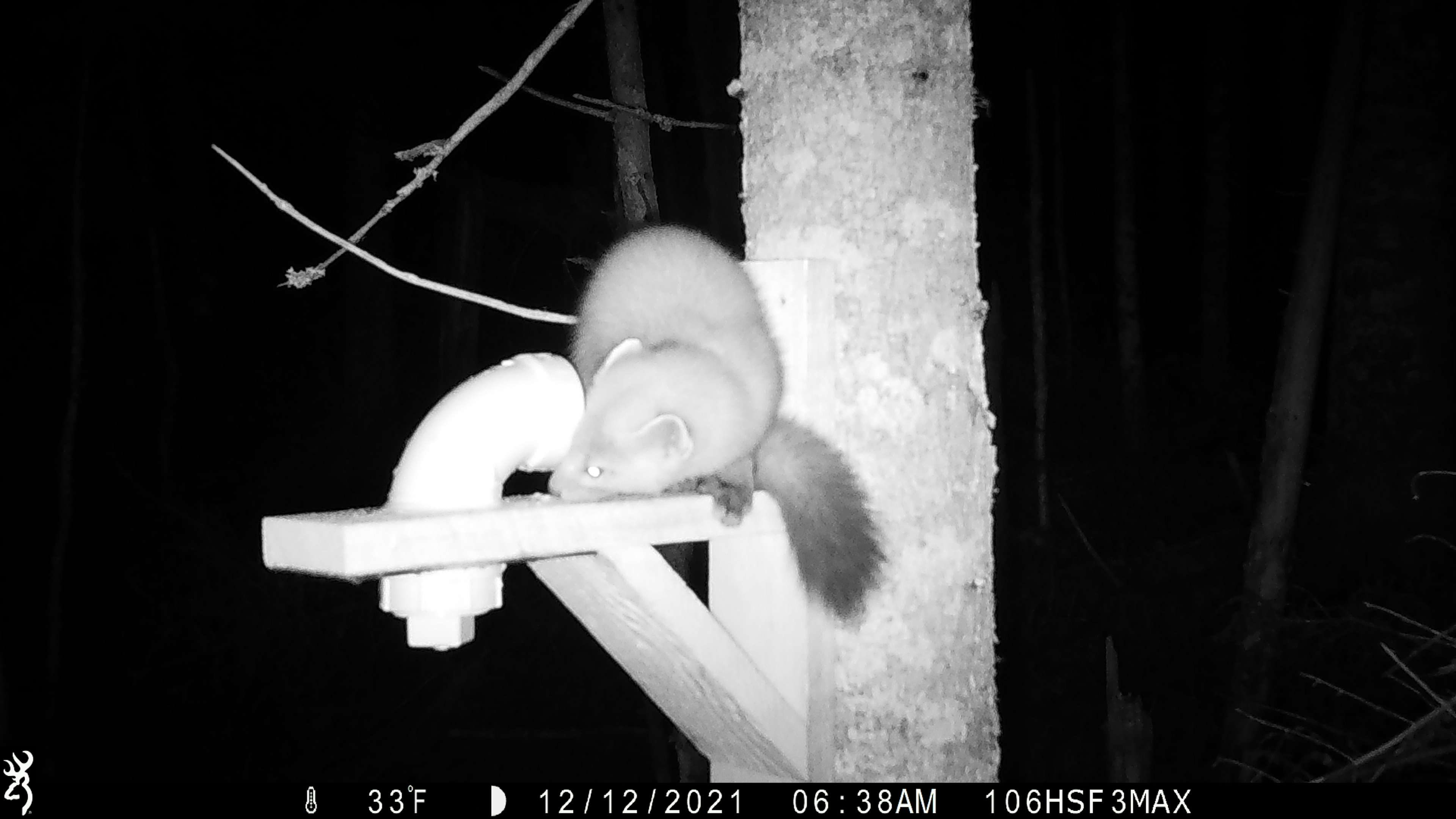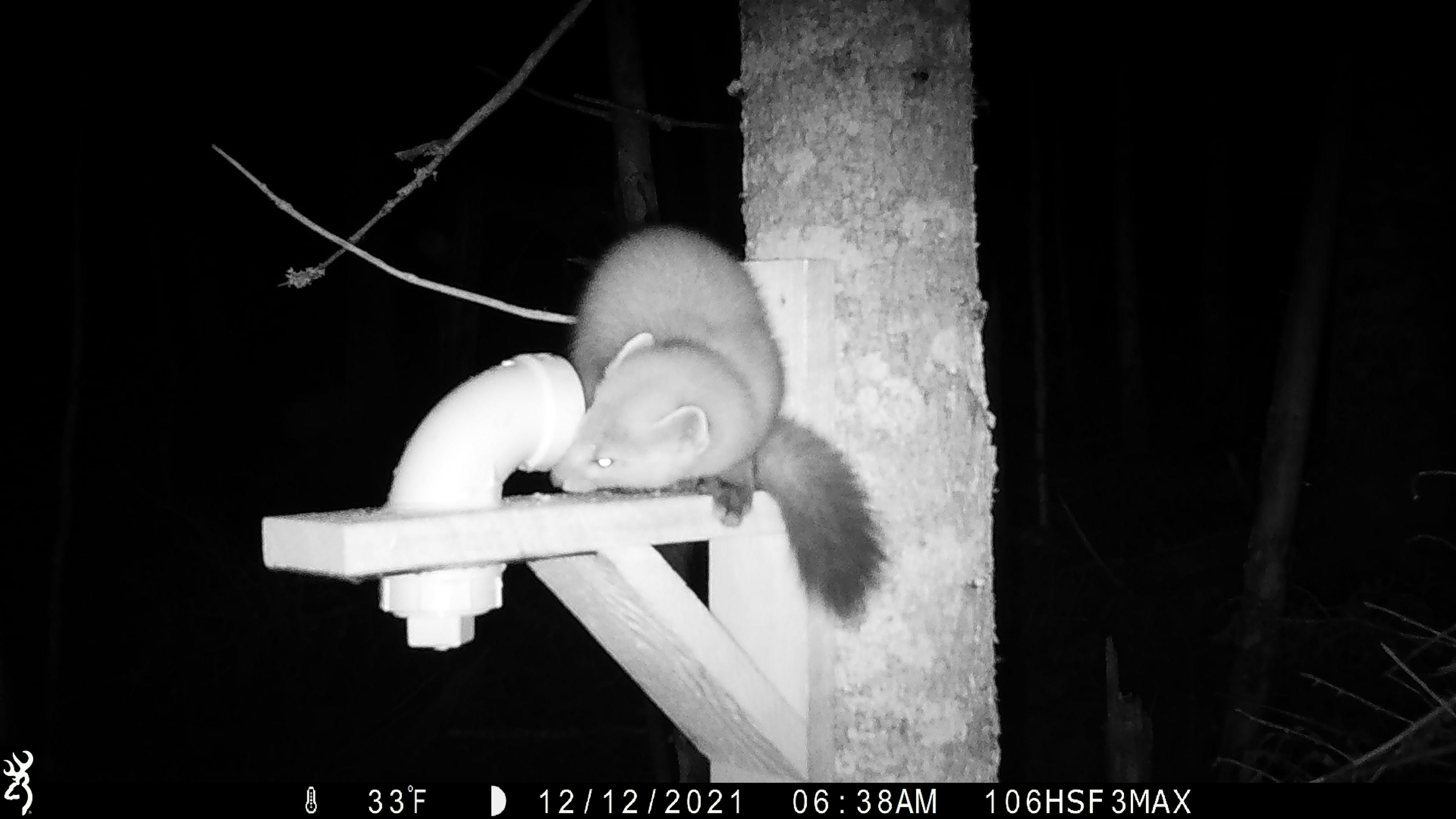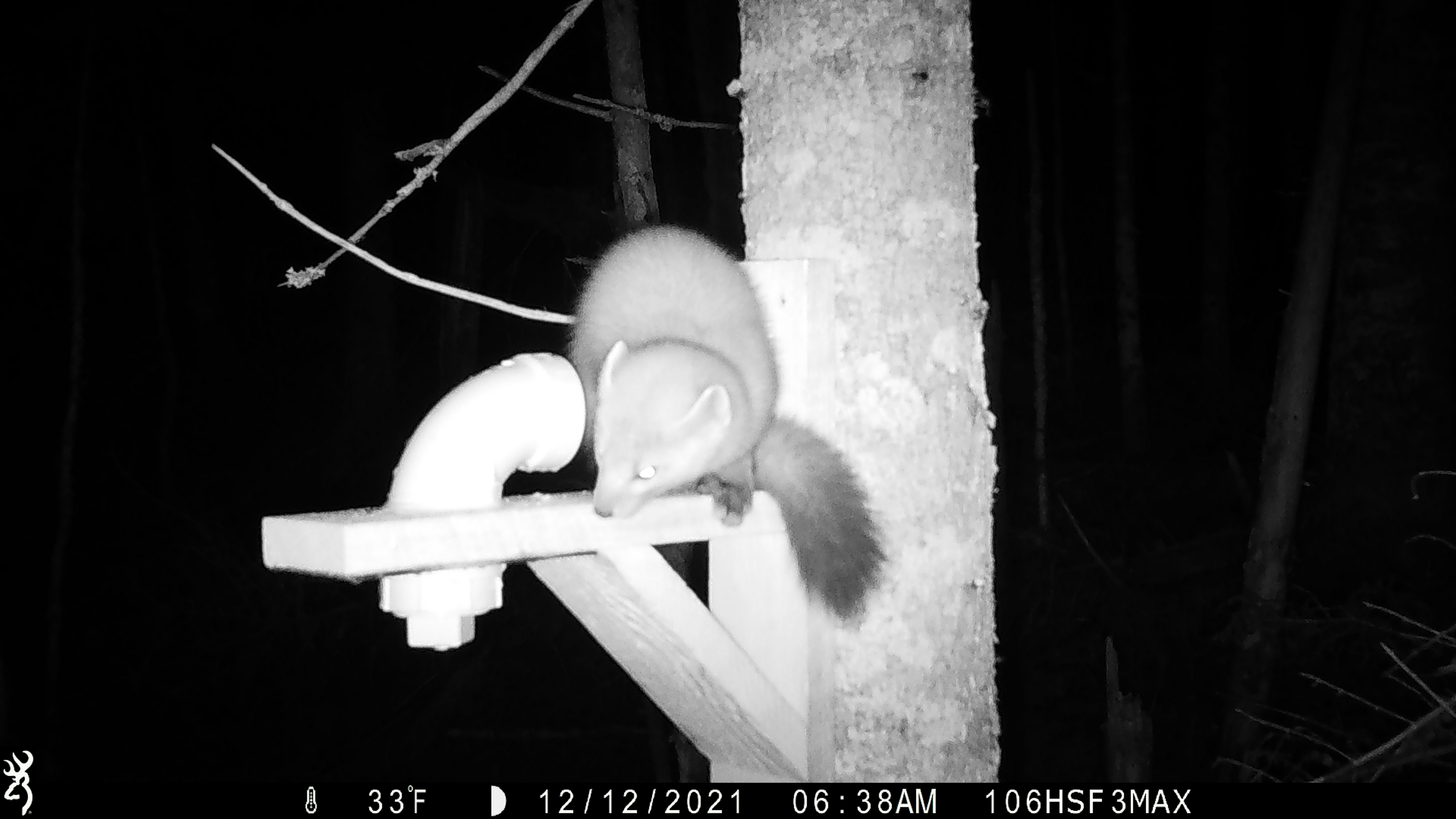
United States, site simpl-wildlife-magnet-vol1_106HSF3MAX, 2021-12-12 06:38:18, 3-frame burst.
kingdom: Animalia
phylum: Chordata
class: Mammalia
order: Carnivora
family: Mustelidae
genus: Martes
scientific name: Martes americana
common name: american marten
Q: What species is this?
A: American marten (Martes americana).